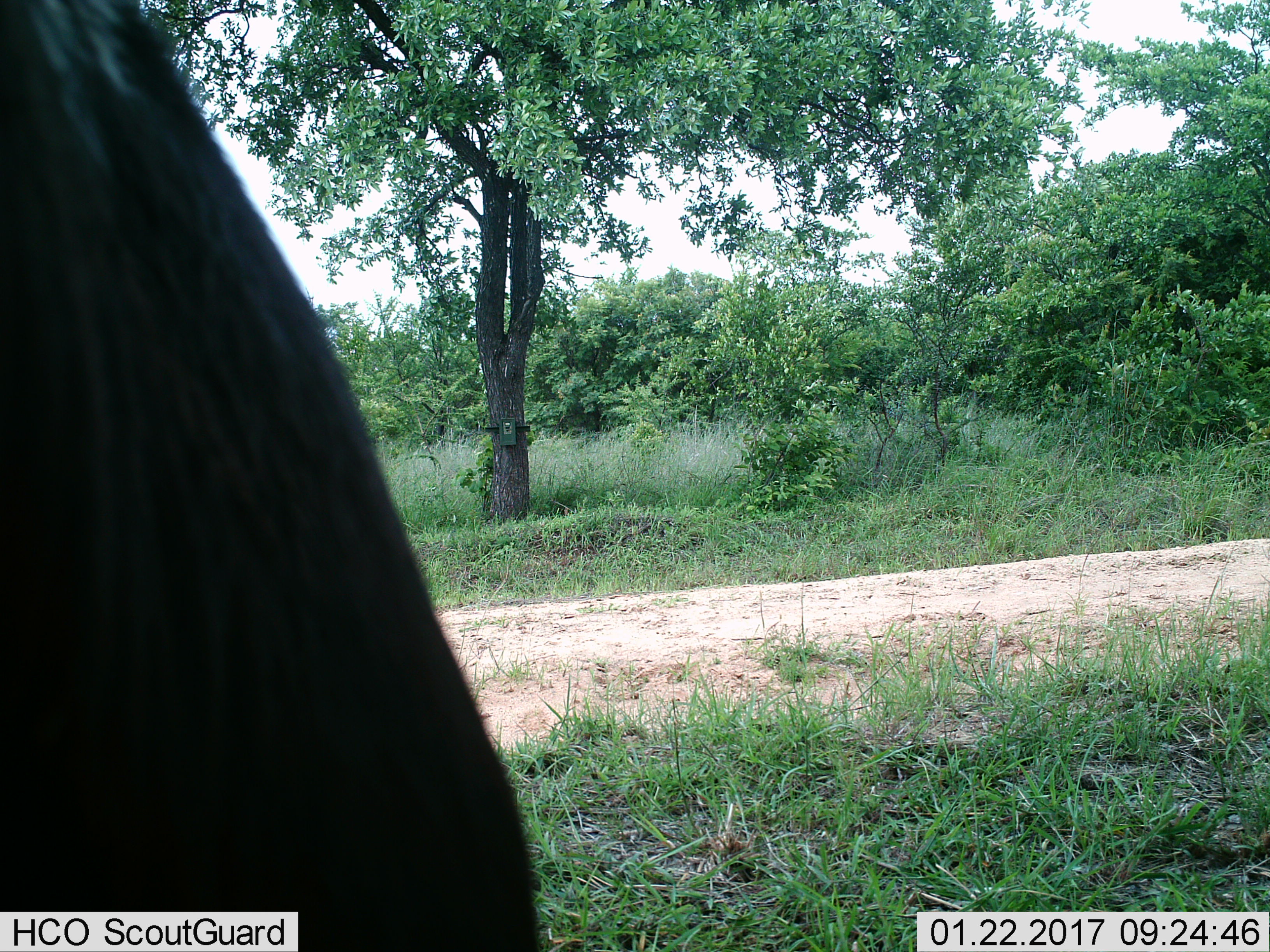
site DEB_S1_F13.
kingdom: Animalia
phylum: Chordata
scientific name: Vertebrata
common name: domestic animal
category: domesticanimal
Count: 1.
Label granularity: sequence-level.